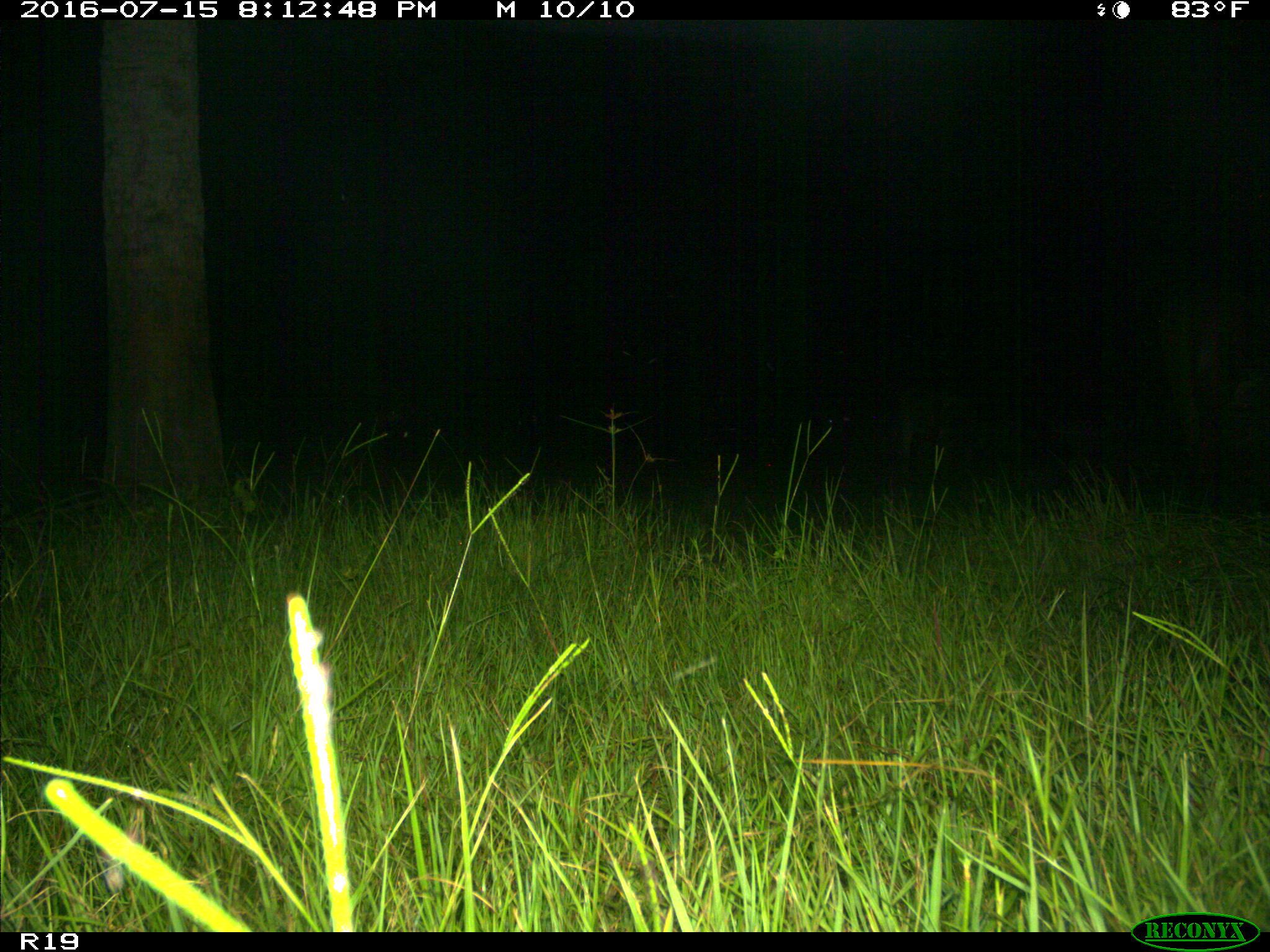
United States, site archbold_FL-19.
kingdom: Animalia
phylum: Chordata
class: Mammalia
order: Artiodactyla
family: Bovidae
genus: Bos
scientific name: Bos taurus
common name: domestic cow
Bos taurus (domestic cow).